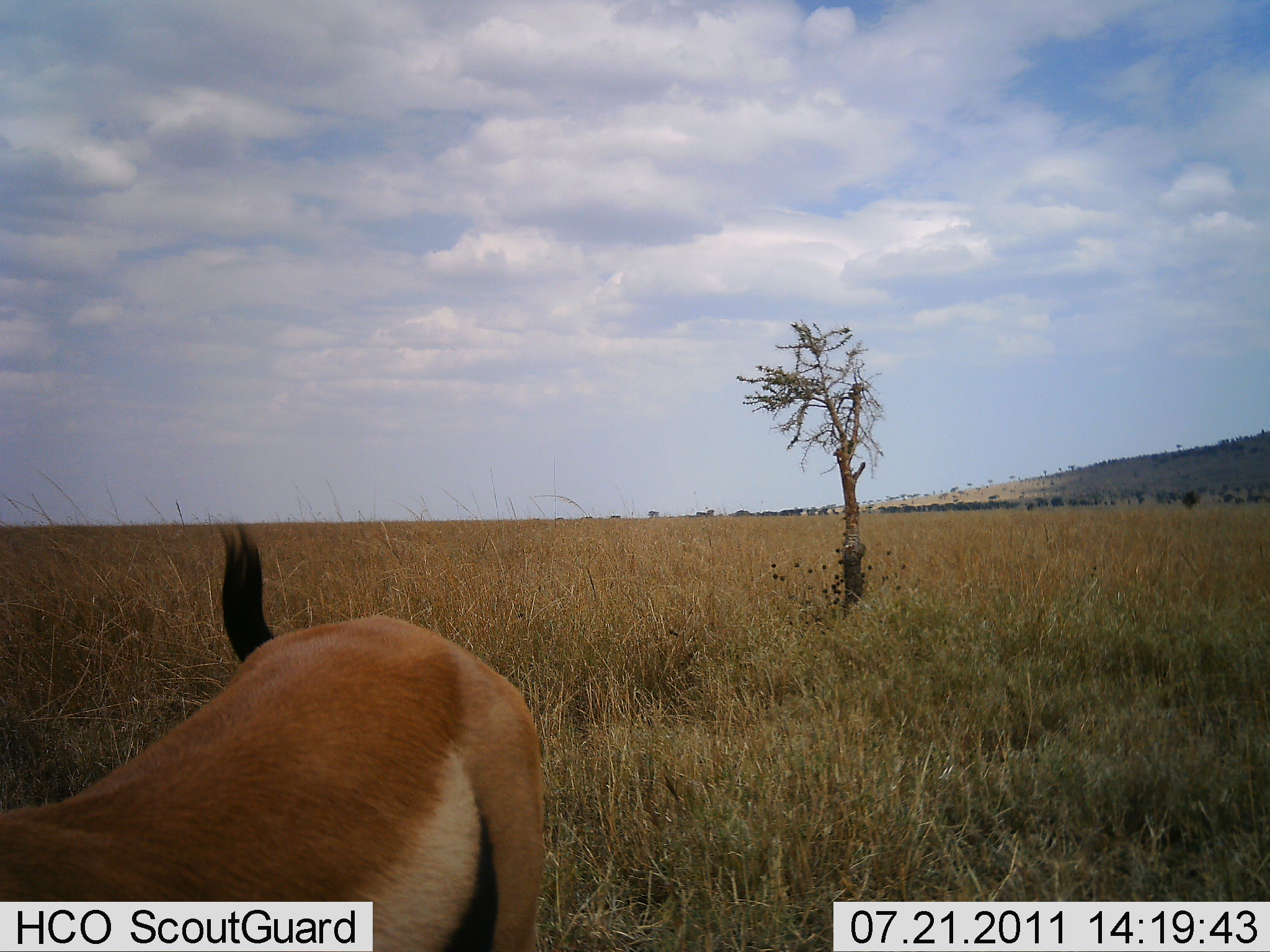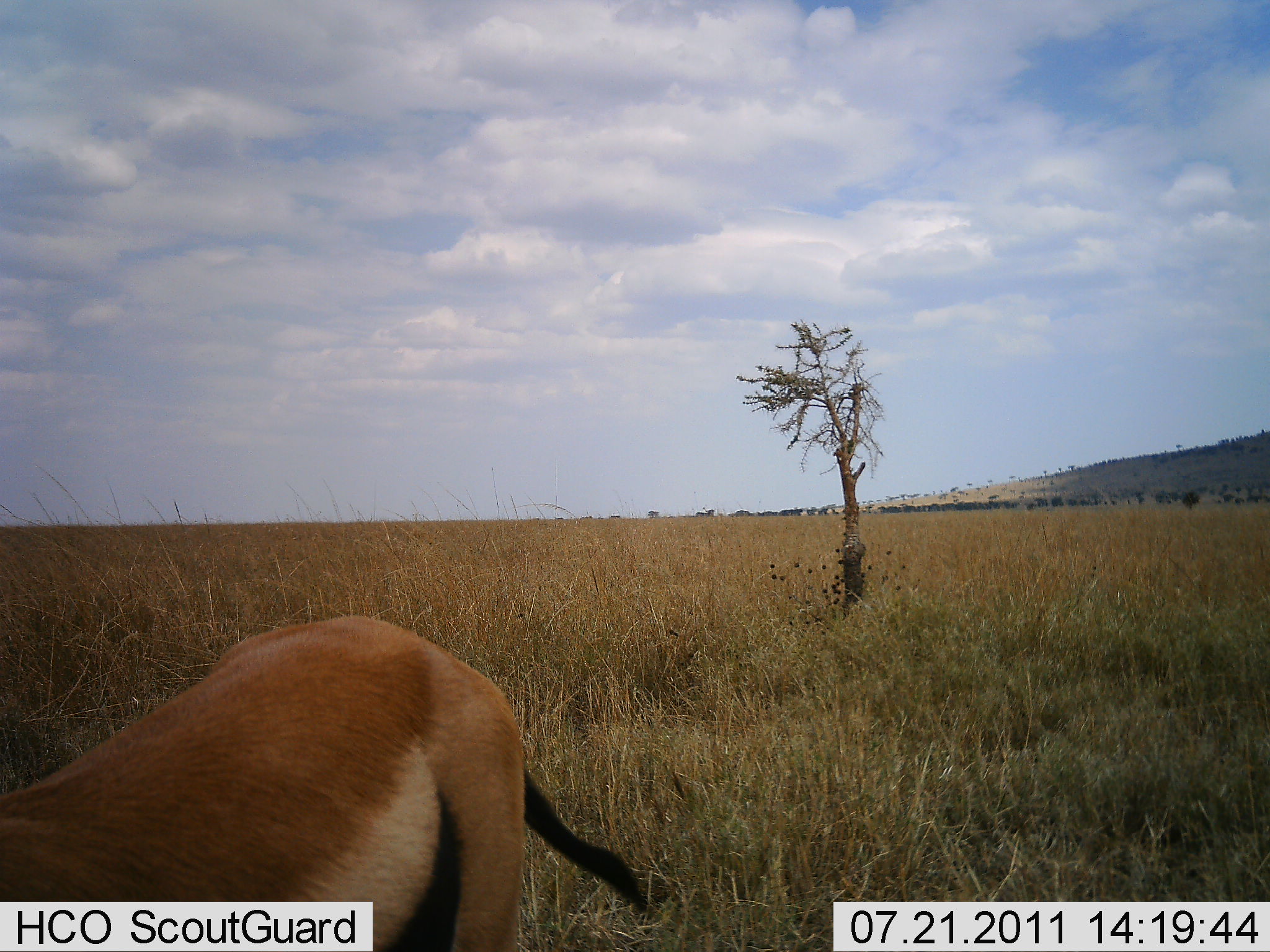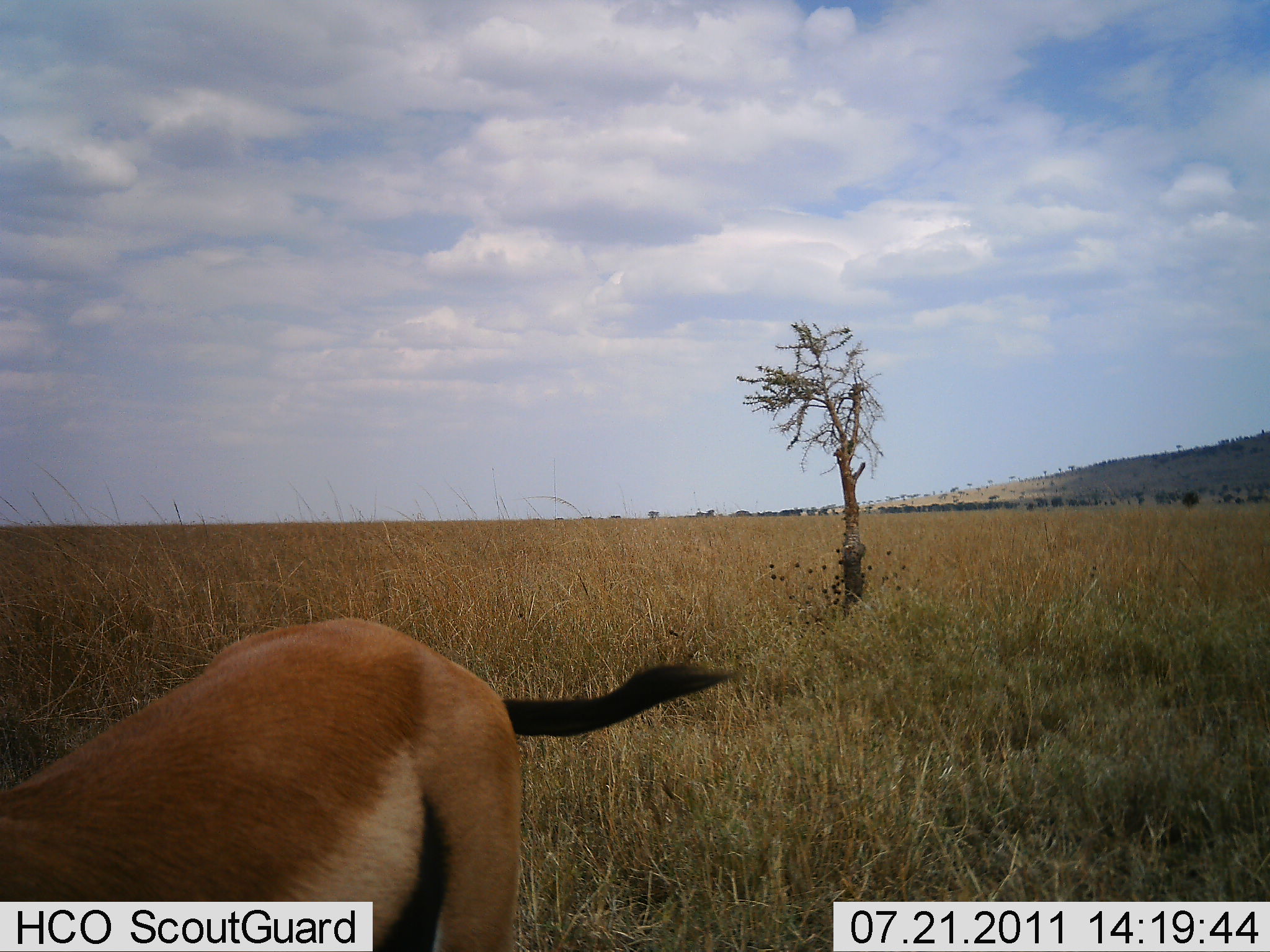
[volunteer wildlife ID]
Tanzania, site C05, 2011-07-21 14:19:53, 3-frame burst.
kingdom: Animalia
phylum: Chordata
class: Mammalia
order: Artiodactyla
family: Bovidae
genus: Eudorcas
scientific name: Eudorcas thomsonii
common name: thomson's gazelle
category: gazellethomsons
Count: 1.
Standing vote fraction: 100%.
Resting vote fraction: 0%.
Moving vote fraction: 10%.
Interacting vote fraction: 0%.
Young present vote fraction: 0%.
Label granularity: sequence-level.